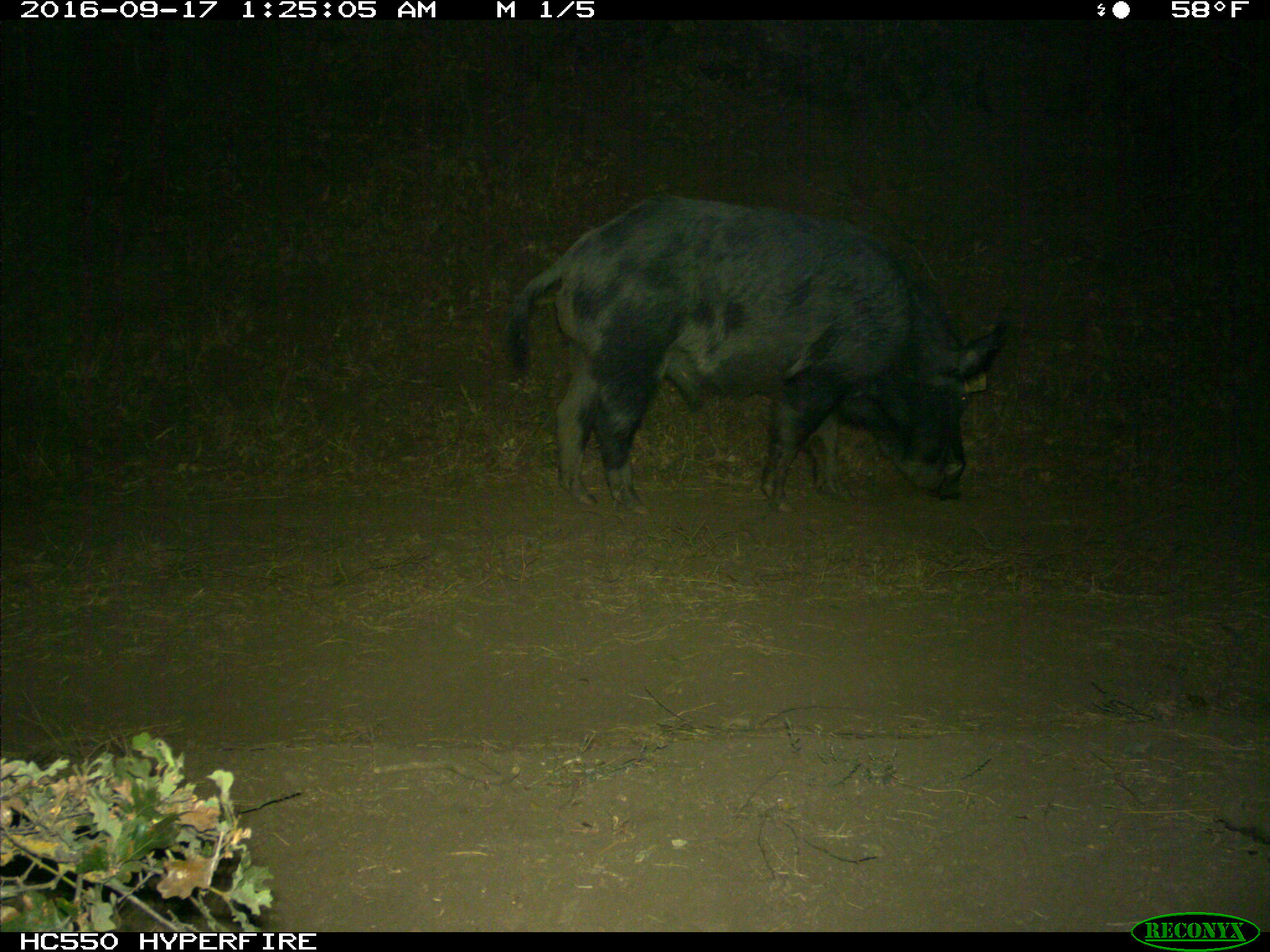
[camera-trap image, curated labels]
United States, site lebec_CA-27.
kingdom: Animalia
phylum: Chordata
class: Mammalia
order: Artiodactyla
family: Suidae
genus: Sus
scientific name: Sus scrofa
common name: wild boar